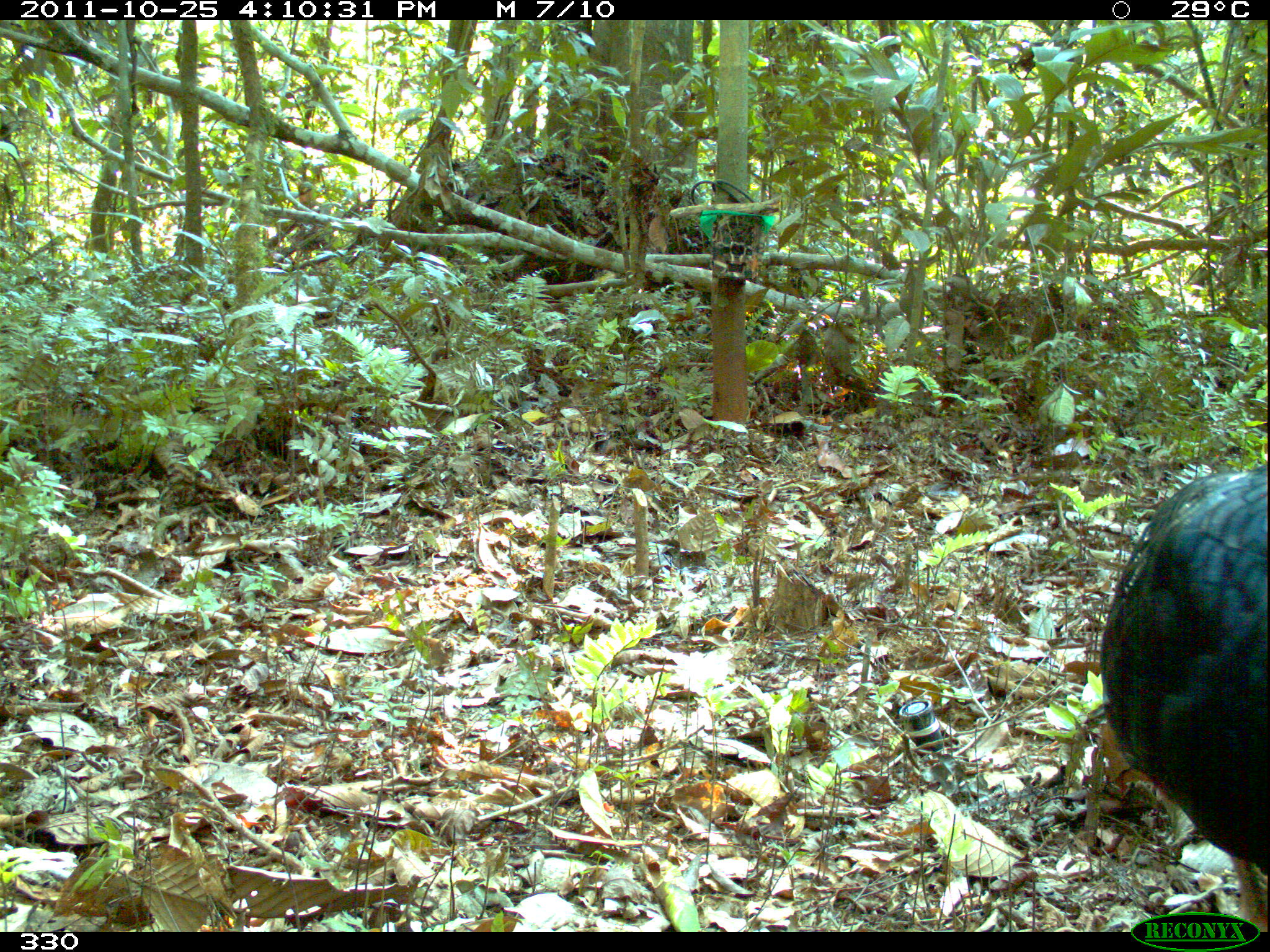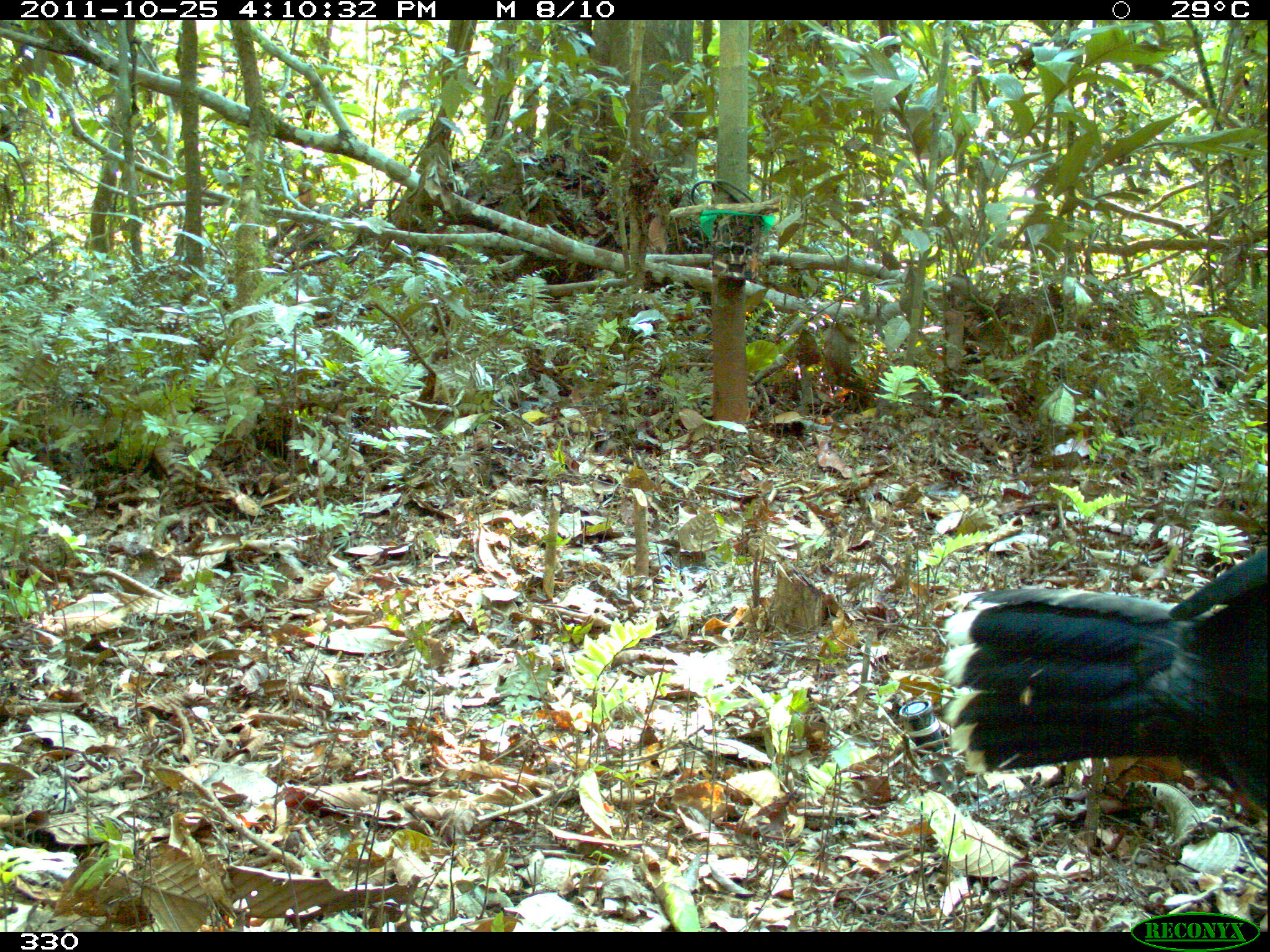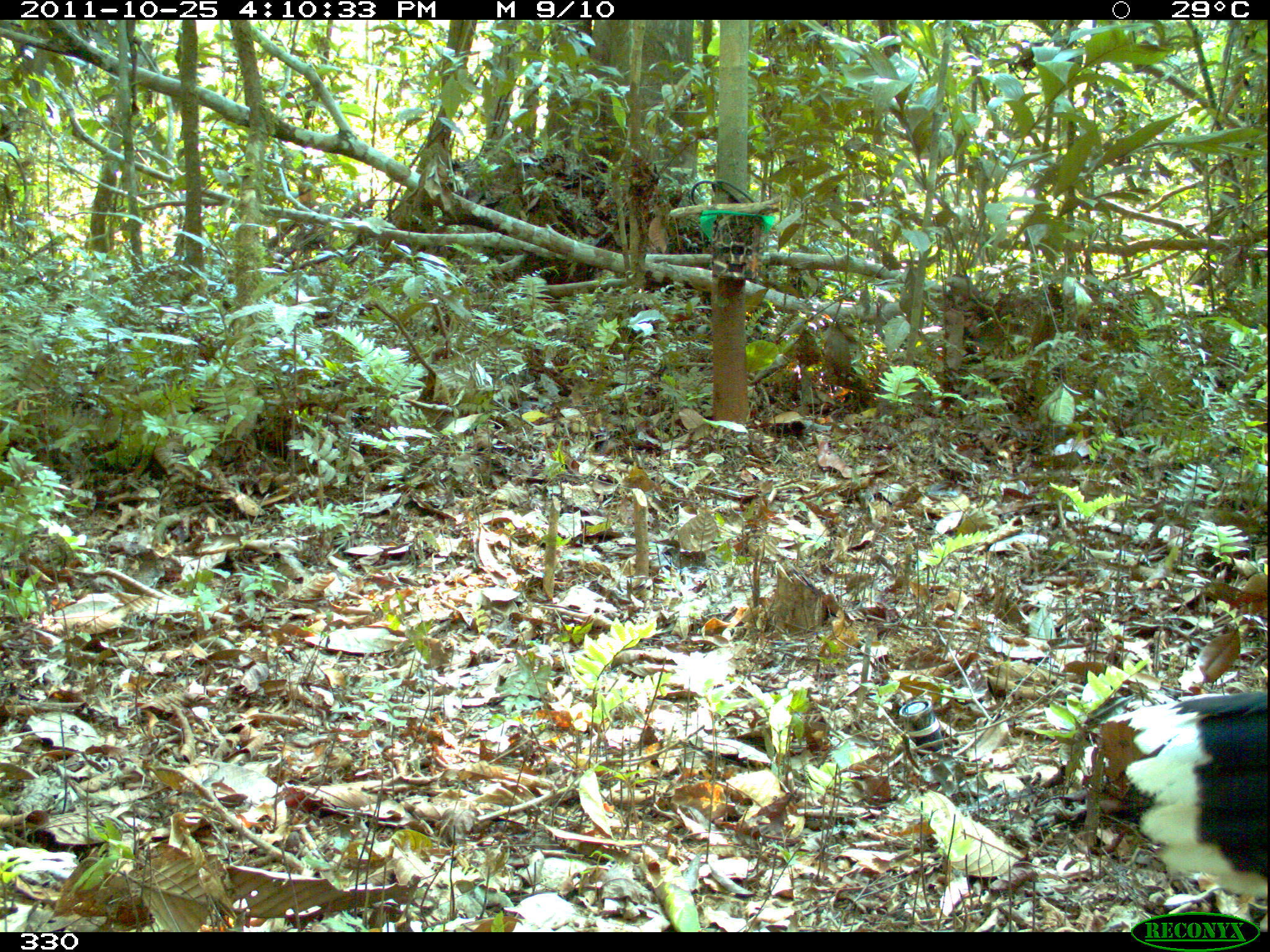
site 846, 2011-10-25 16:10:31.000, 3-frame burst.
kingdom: Animalia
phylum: Chordata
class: Aves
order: Galliformes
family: Cracidae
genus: Mitu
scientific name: Mitu tuberosum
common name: razor-billed curassow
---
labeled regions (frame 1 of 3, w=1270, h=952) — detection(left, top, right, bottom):
mitu tuberosum: detection(1098, 467, 1267, 932)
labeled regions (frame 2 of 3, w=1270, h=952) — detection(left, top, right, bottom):
mitu tuberosum: detection(937, 547, 1267, 823)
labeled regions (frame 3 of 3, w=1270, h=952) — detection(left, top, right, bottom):
mitu tuberosum: detection(1123, 690, 1267, 905)